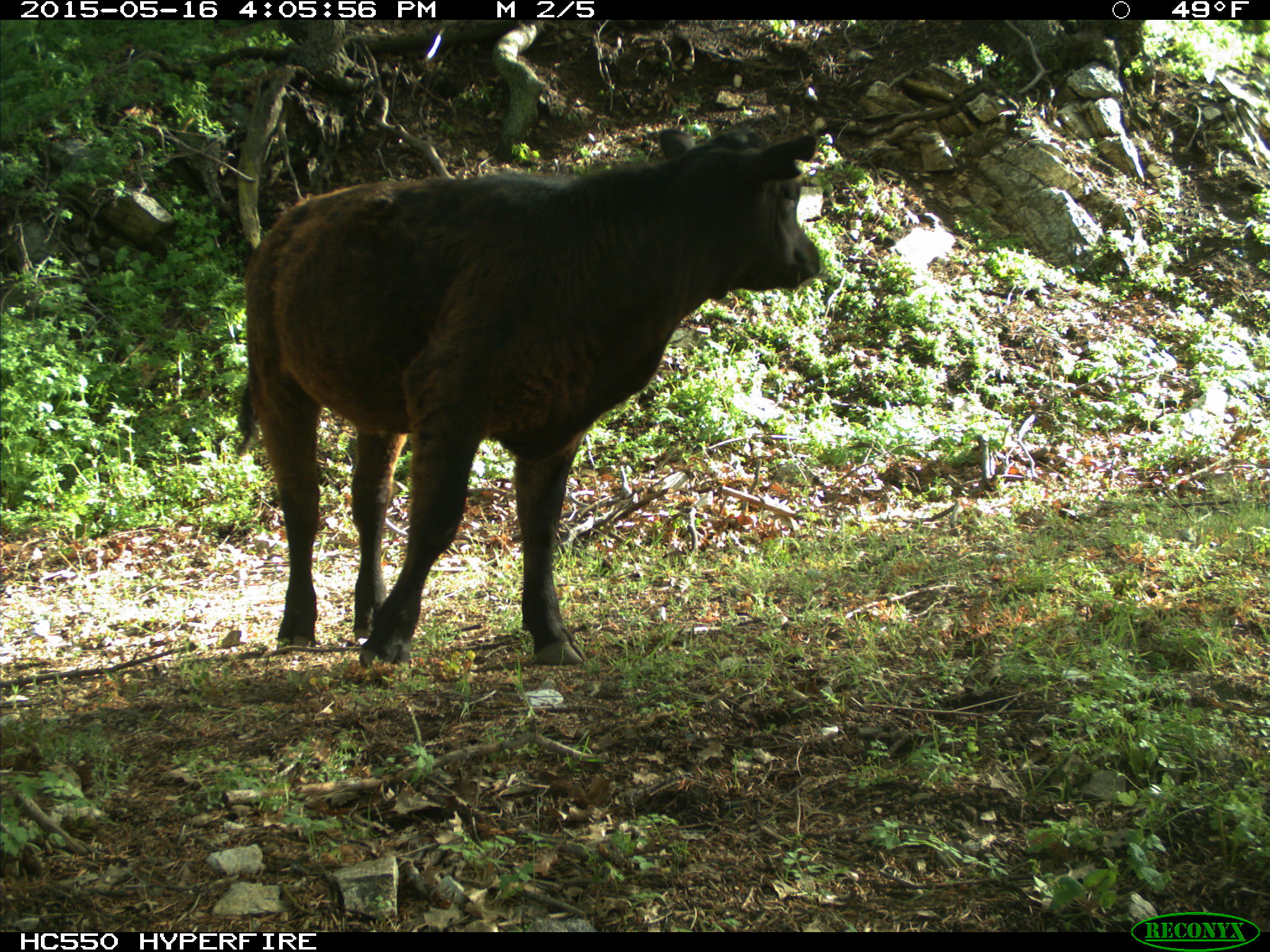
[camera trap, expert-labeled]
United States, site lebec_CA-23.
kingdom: Animalia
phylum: Chordata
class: Mammalia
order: Artiodactyla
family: Bovidae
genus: Bos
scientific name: Bos taurus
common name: domestic cow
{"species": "Bos taurus (domestic cow)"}